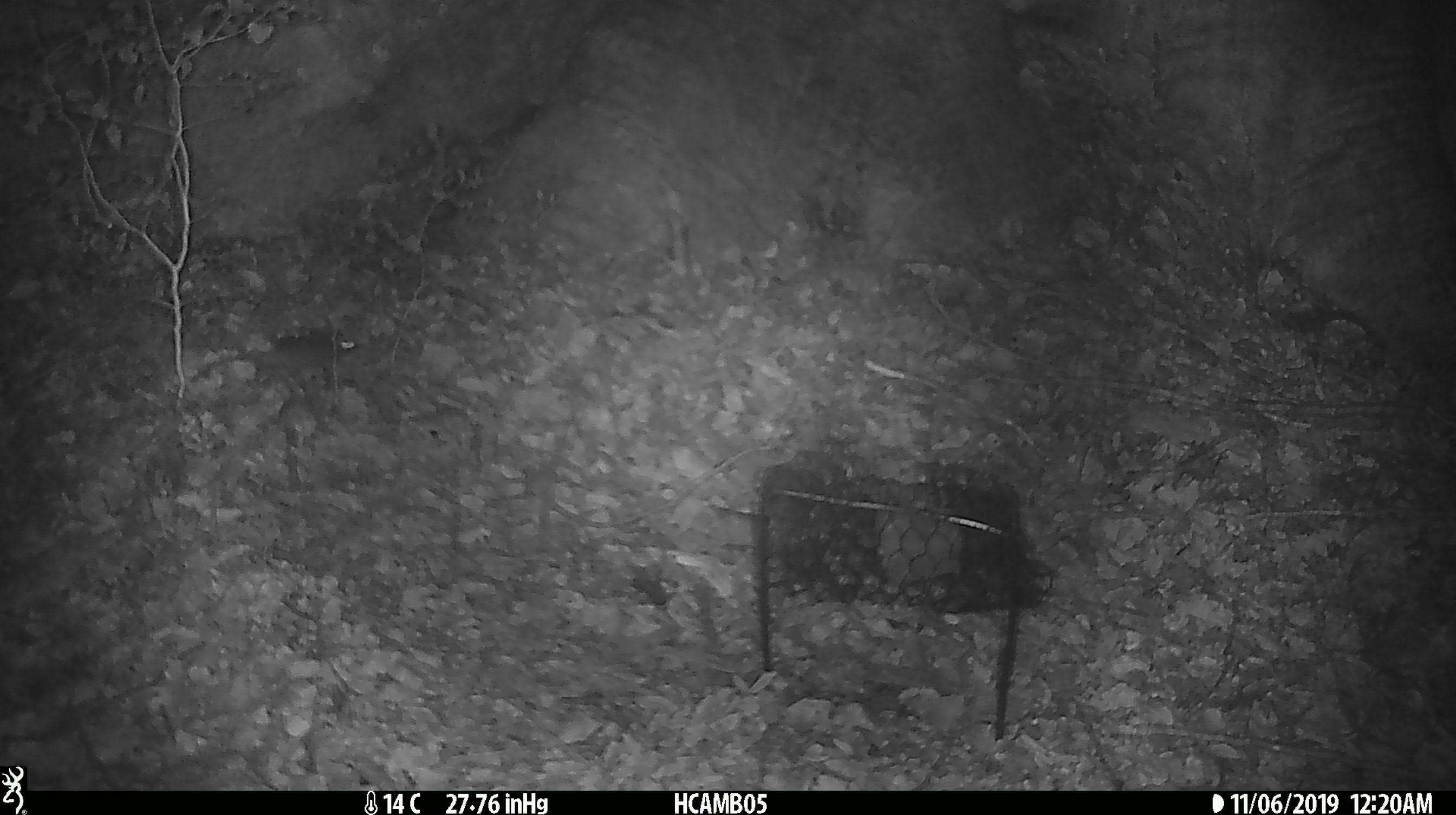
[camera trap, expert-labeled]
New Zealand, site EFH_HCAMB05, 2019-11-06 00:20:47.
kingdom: Animalia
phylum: Chordata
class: Mammalia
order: Rodentia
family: Muridae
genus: Mus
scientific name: Mus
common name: mouse